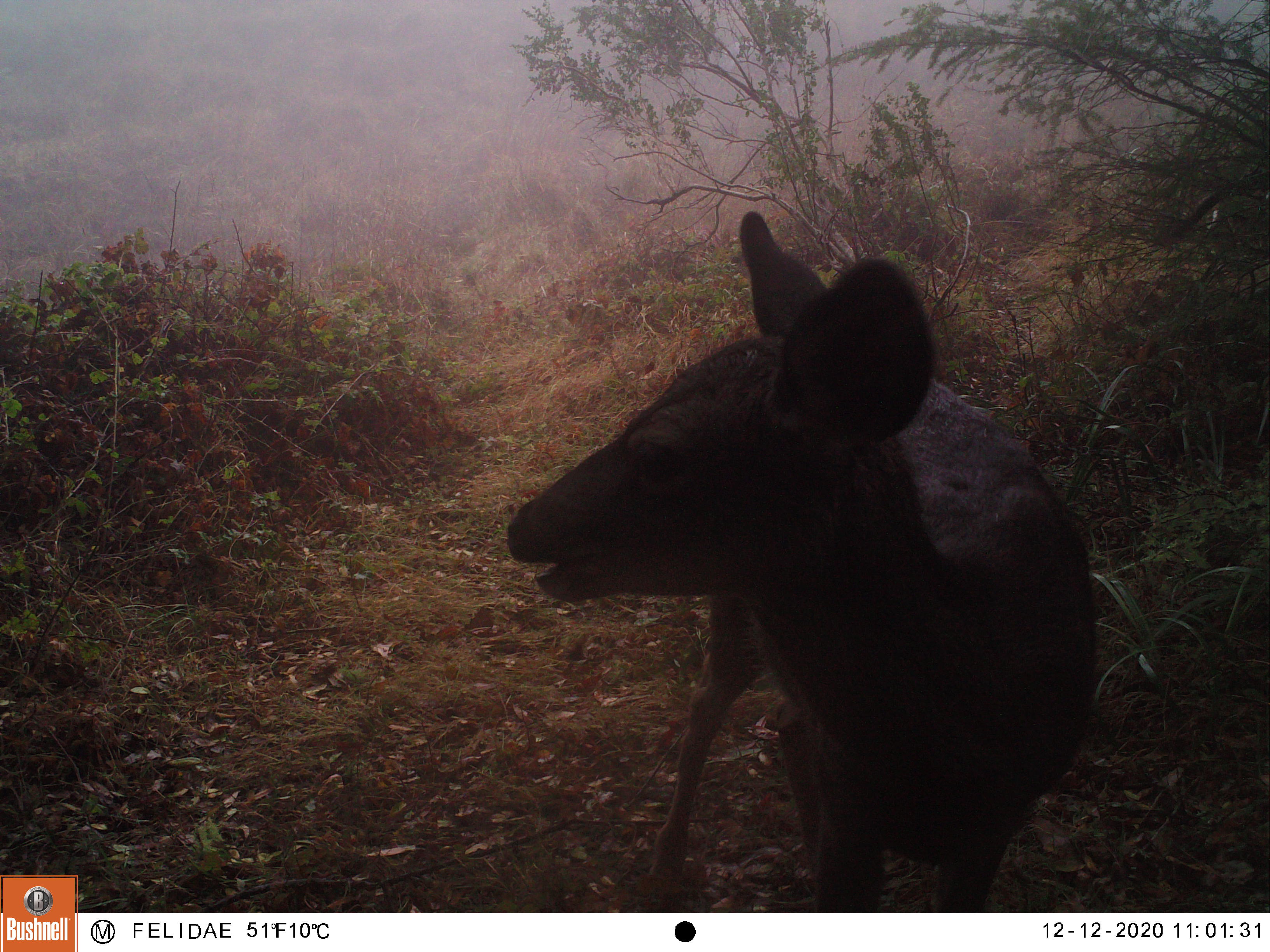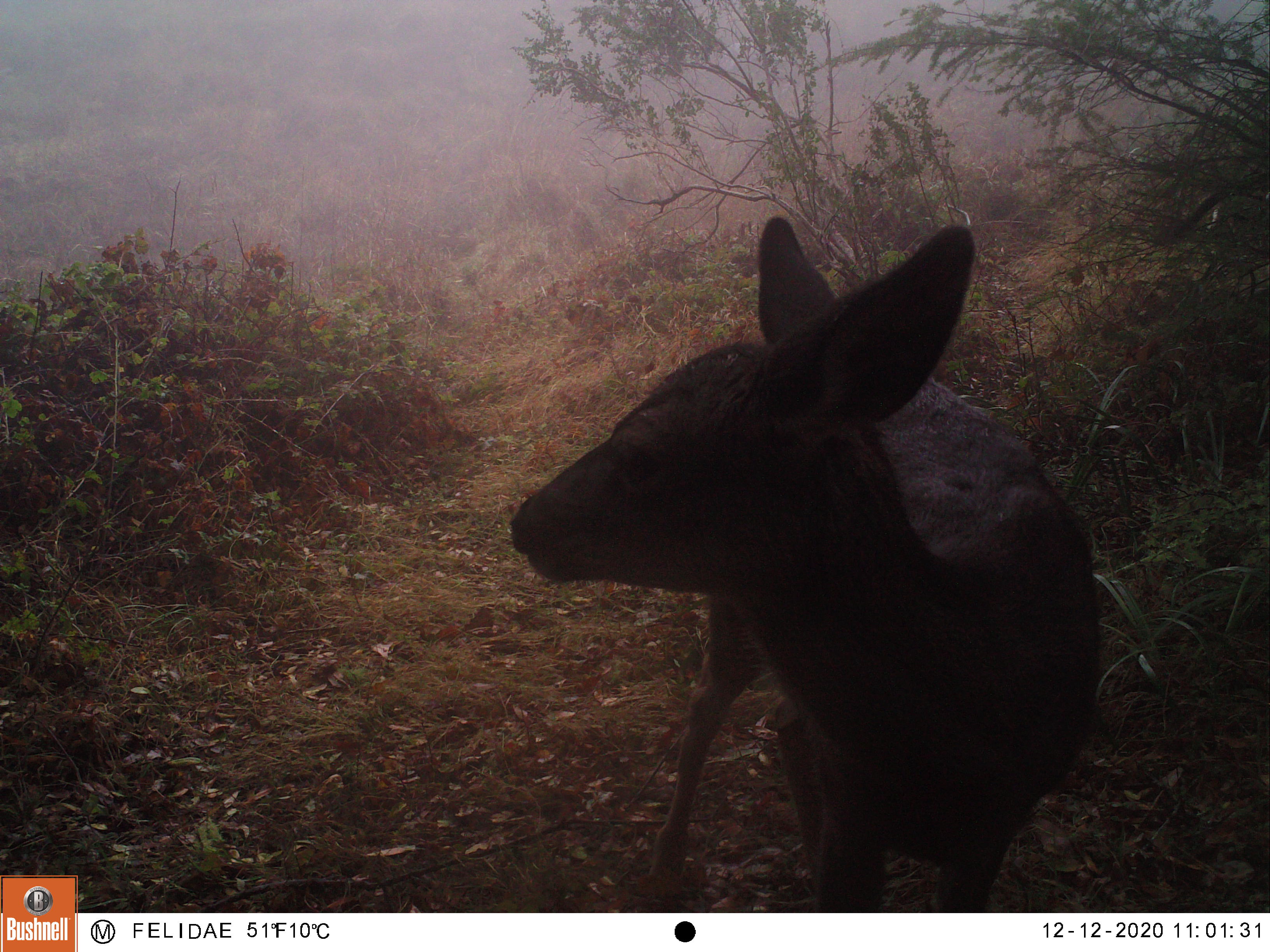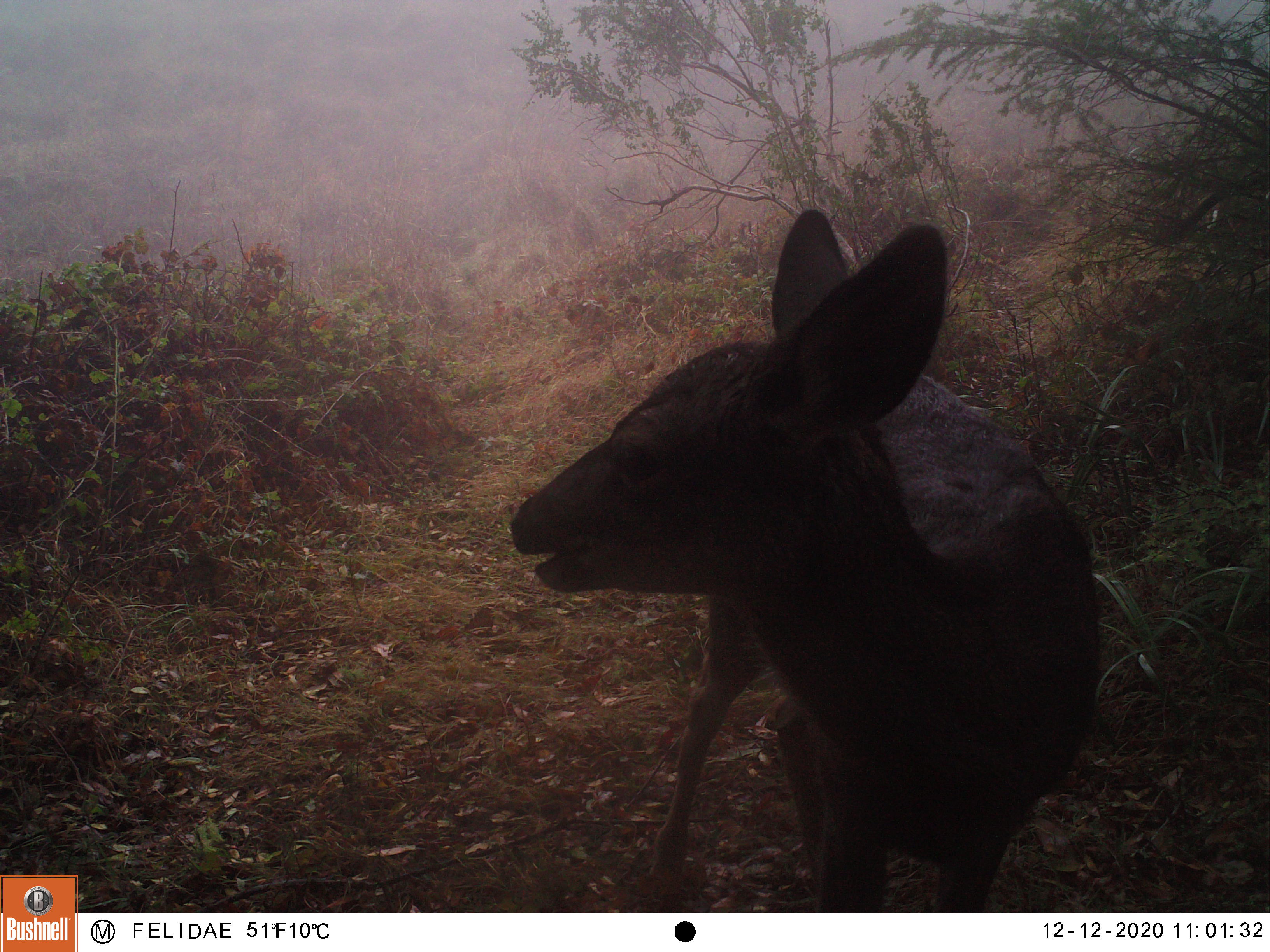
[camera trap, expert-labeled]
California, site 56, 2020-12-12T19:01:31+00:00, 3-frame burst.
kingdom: Animalia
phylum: Chordata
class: Mammalia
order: Artiodactyla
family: Cervidae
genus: Odocoileus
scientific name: Odocoileus hemionus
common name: mule deer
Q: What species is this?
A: Mule deer (Odocoileus hemionus).